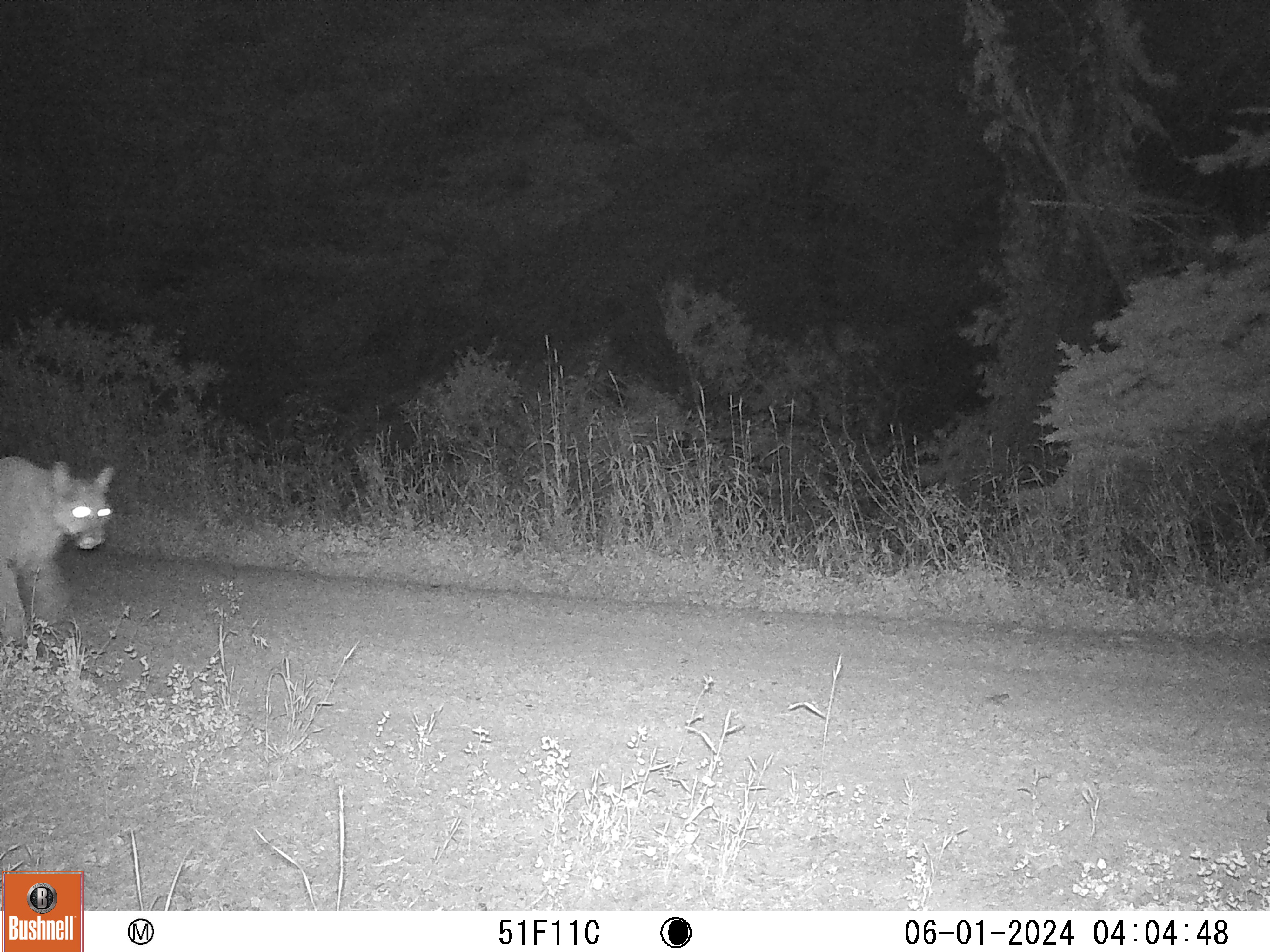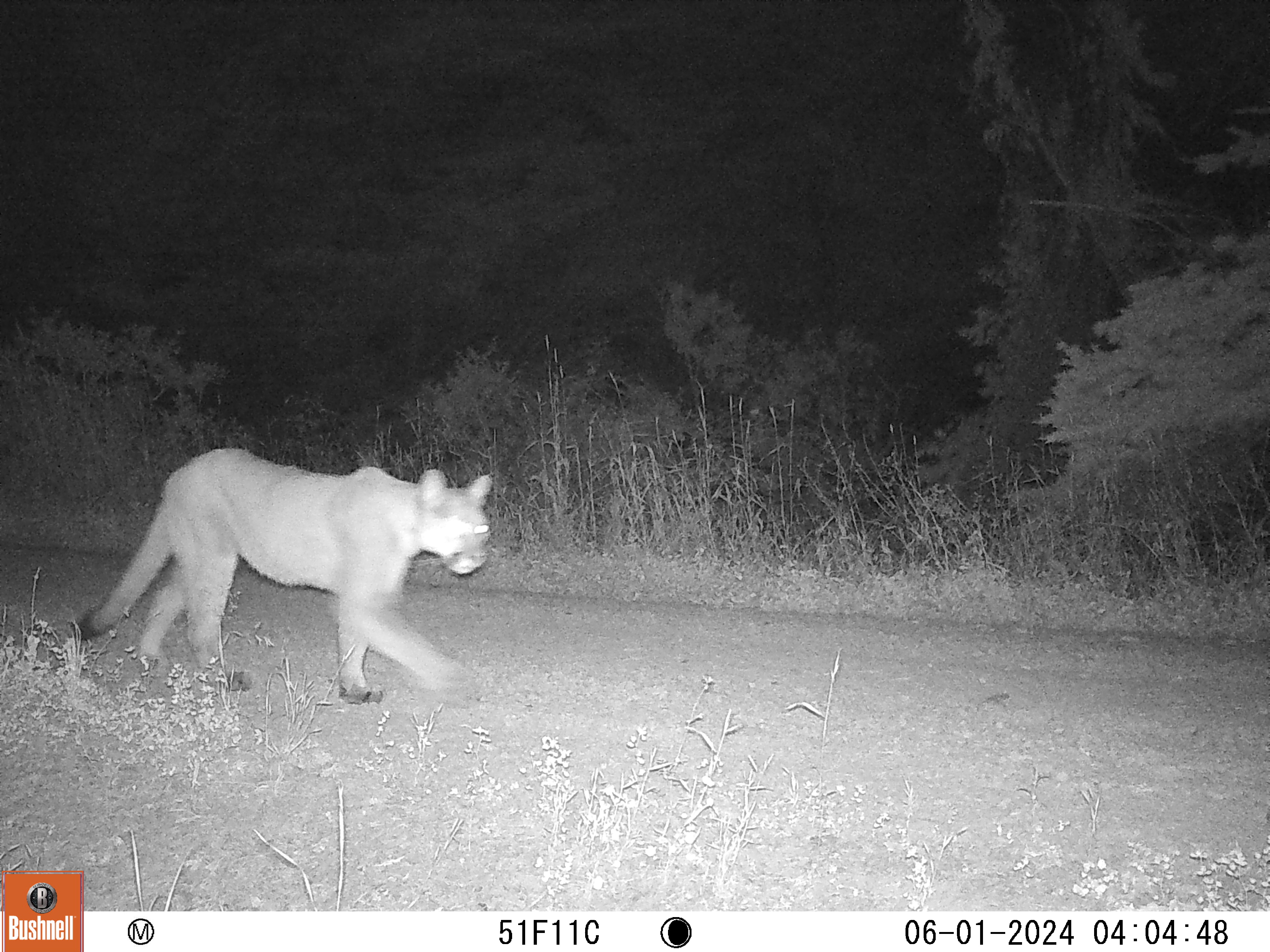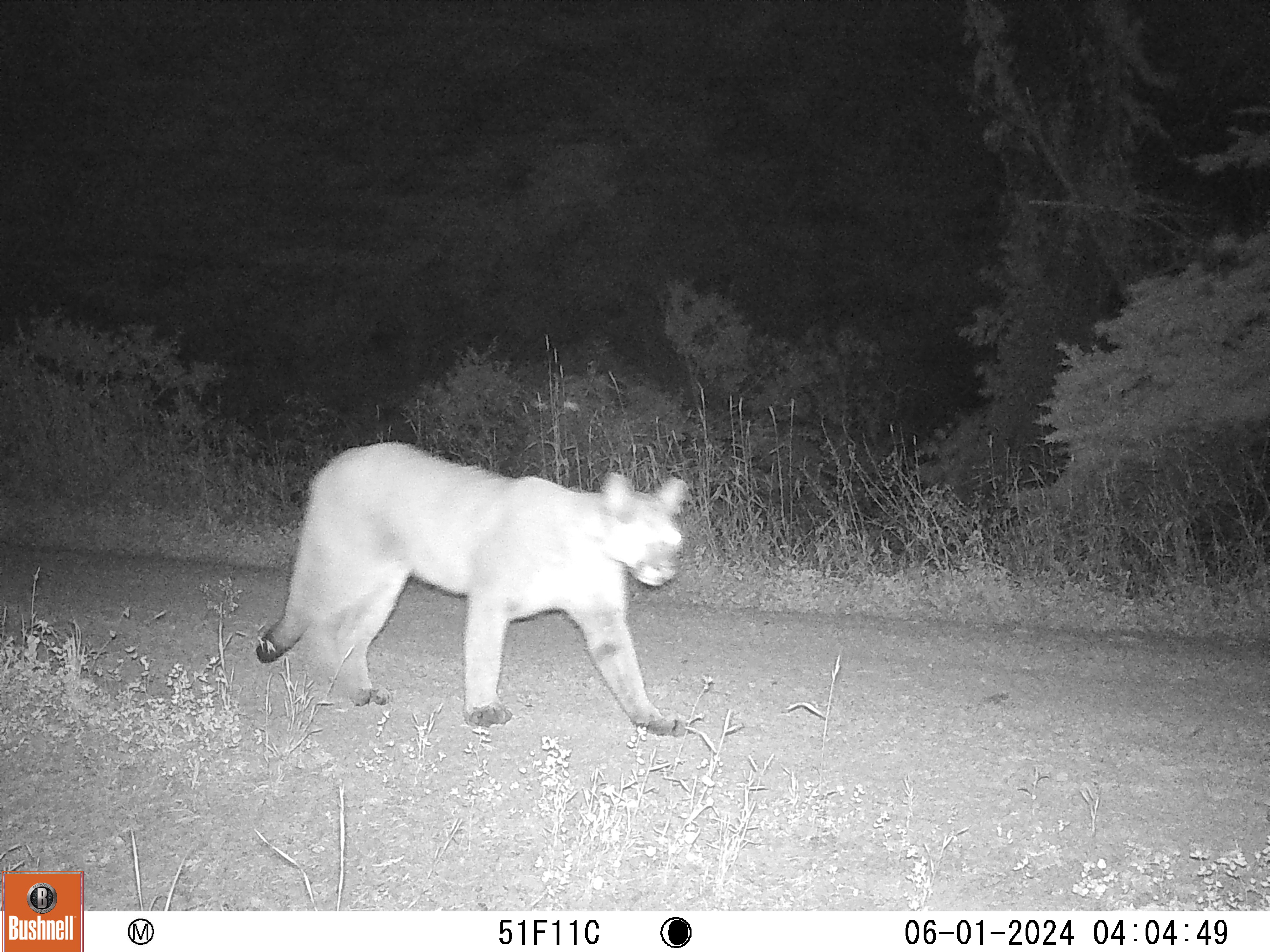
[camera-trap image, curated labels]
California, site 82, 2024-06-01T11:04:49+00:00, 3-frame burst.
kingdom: Animalia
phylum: Chordata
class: Mammalia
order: Carnivora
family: Felidae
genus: Puma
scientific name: Puma concolor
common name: puma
Puma (Puma concolor).